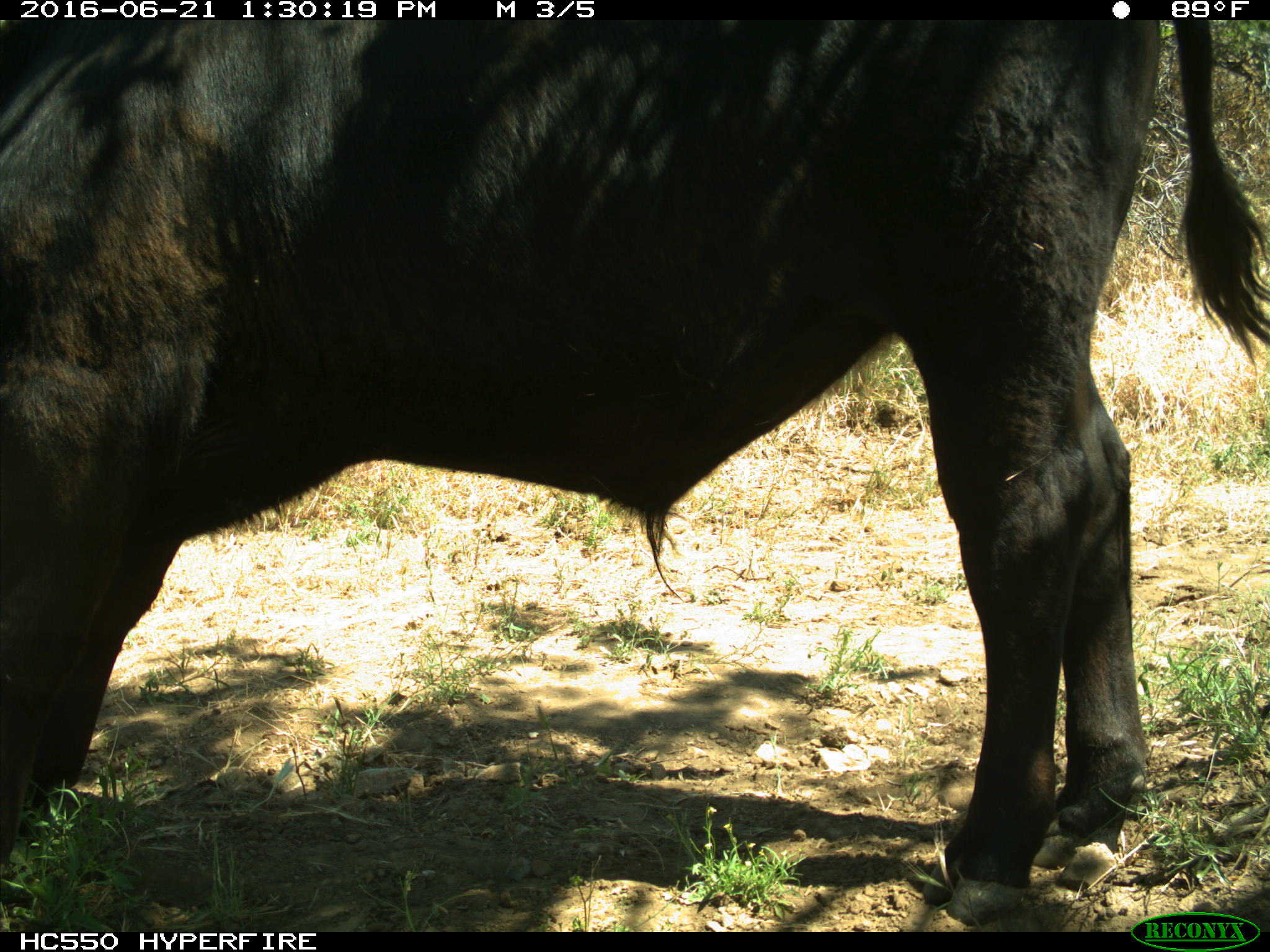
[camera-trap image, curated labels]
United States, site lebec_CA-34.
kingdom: Animalia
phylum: Chordata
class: Mammalia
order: Artiodactyla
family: Bovidae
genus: Bos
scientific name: Bos taurus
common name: domestic cow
Bos taurus (domestic cow).